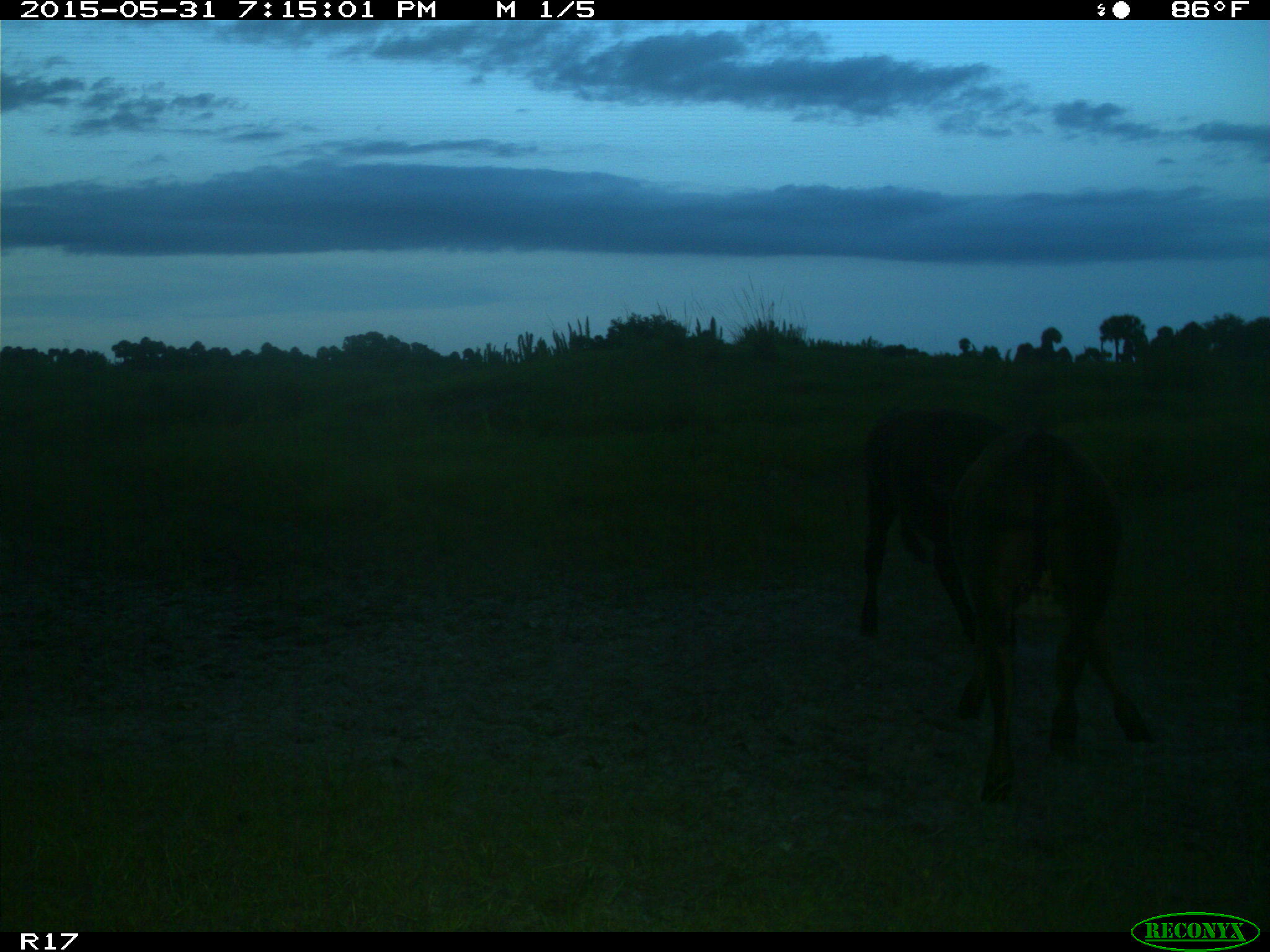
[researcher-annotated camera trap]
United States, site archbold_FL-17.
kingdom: Animalia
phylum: Chordata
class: Mammalia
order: Artiodactyla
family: Bovidae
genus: Bos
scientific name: Bos taurus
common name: domestic cow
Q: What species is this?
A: Bos taurus (domestic cow).